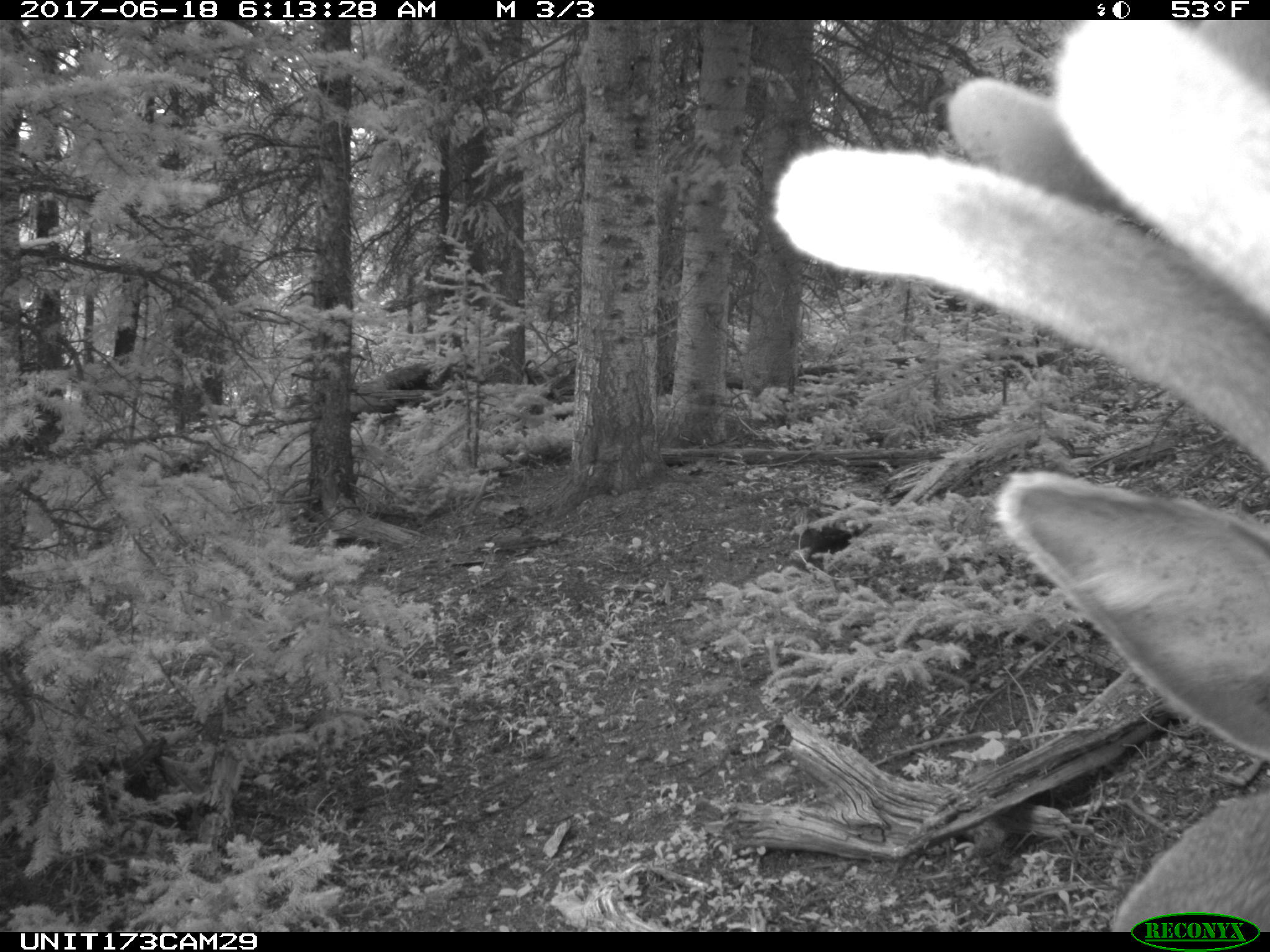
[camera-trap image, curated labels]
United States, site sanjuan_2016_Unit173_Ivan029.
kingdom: Animalia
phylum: Chordata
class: Mammalia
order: Artiodactyla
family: Cervidae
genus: Cervus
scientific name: Cervus elaphus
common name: red deer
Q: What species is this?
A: Cervus elaphus (red deer).